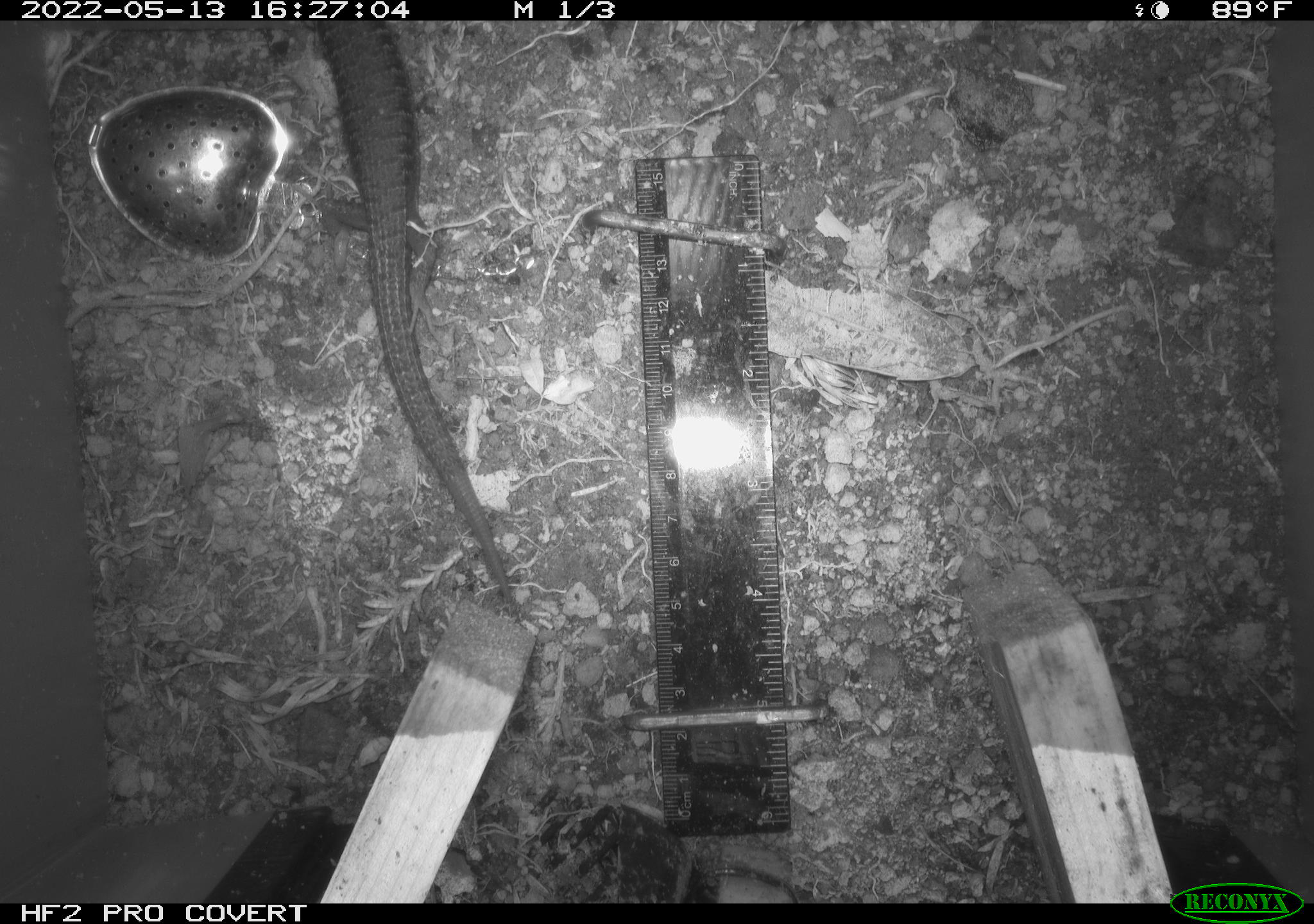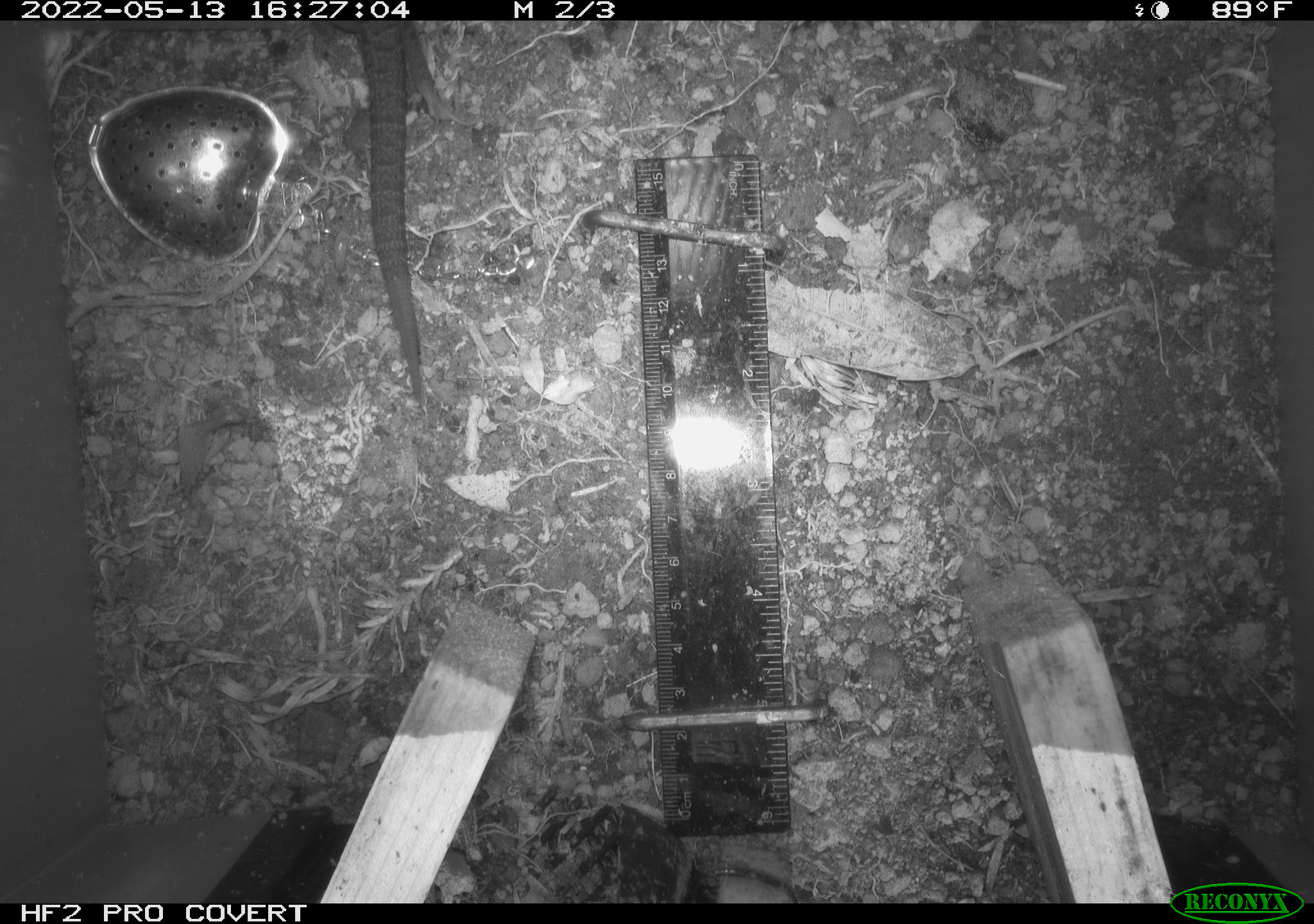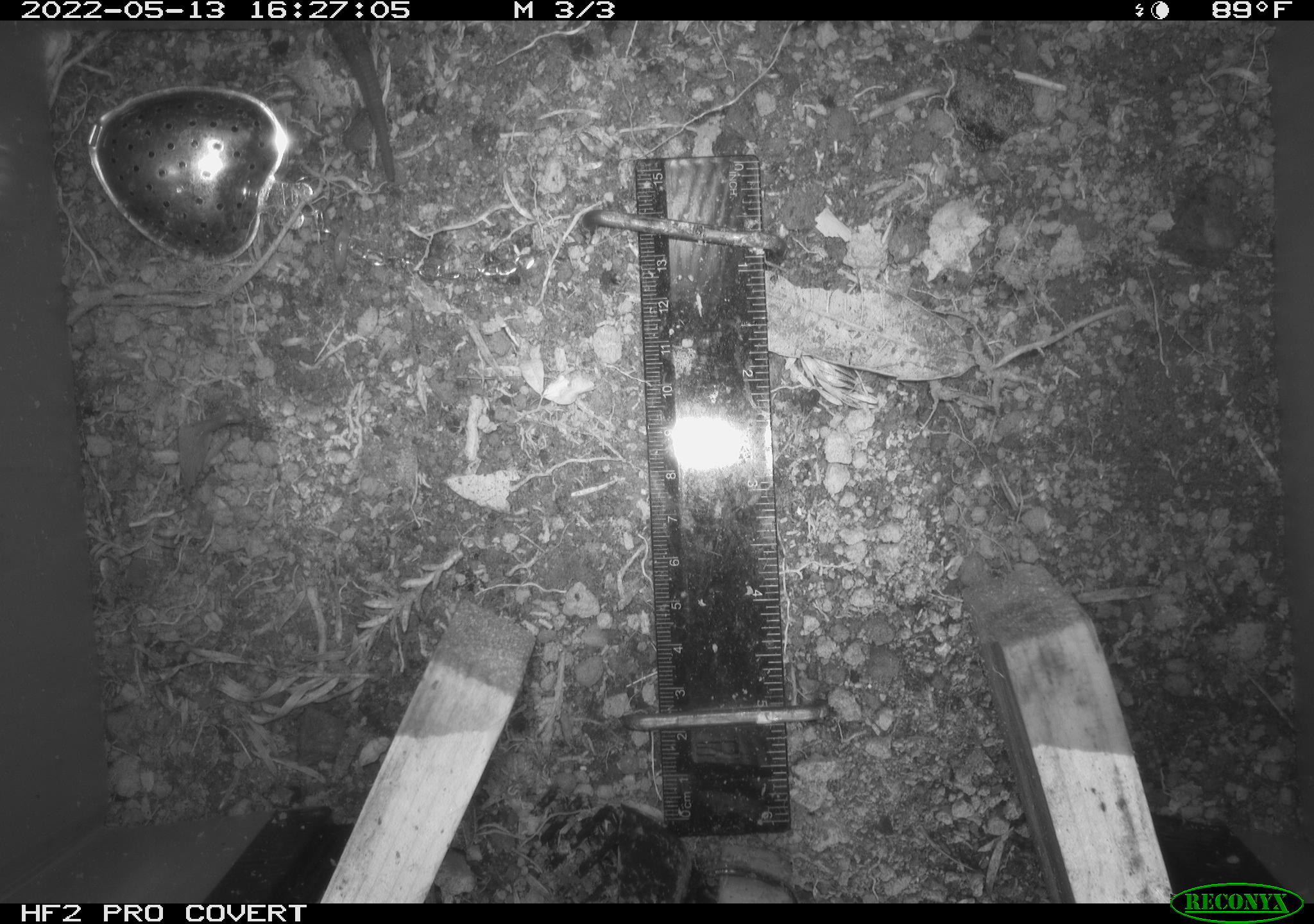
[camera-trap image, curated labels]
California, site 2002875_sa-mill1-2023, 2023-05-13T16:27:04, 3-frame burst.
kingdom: Animalia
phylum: Chordata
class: Reptilia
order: Squamata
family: Anguidae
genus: Elgaria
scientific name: Elgaria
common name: alligator lizards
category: elgaria species